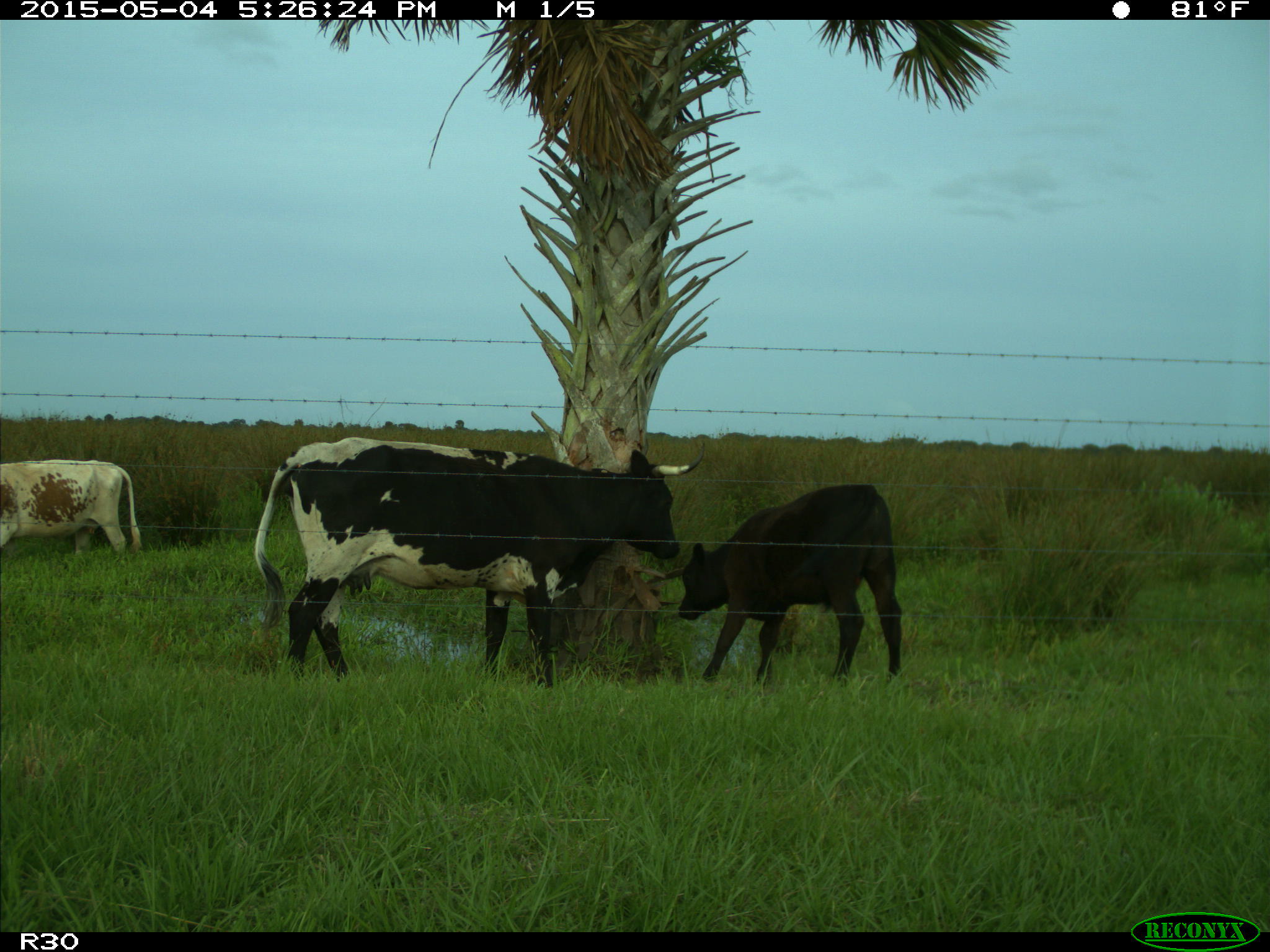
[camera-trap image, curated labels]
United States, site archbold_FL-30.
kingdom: Animalia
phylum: Chordata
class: Mammalia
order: Artiodactyla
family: Bovidae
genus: Bos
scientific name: Bos taurus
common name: domestic cow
Bos taurus (domestic cow).